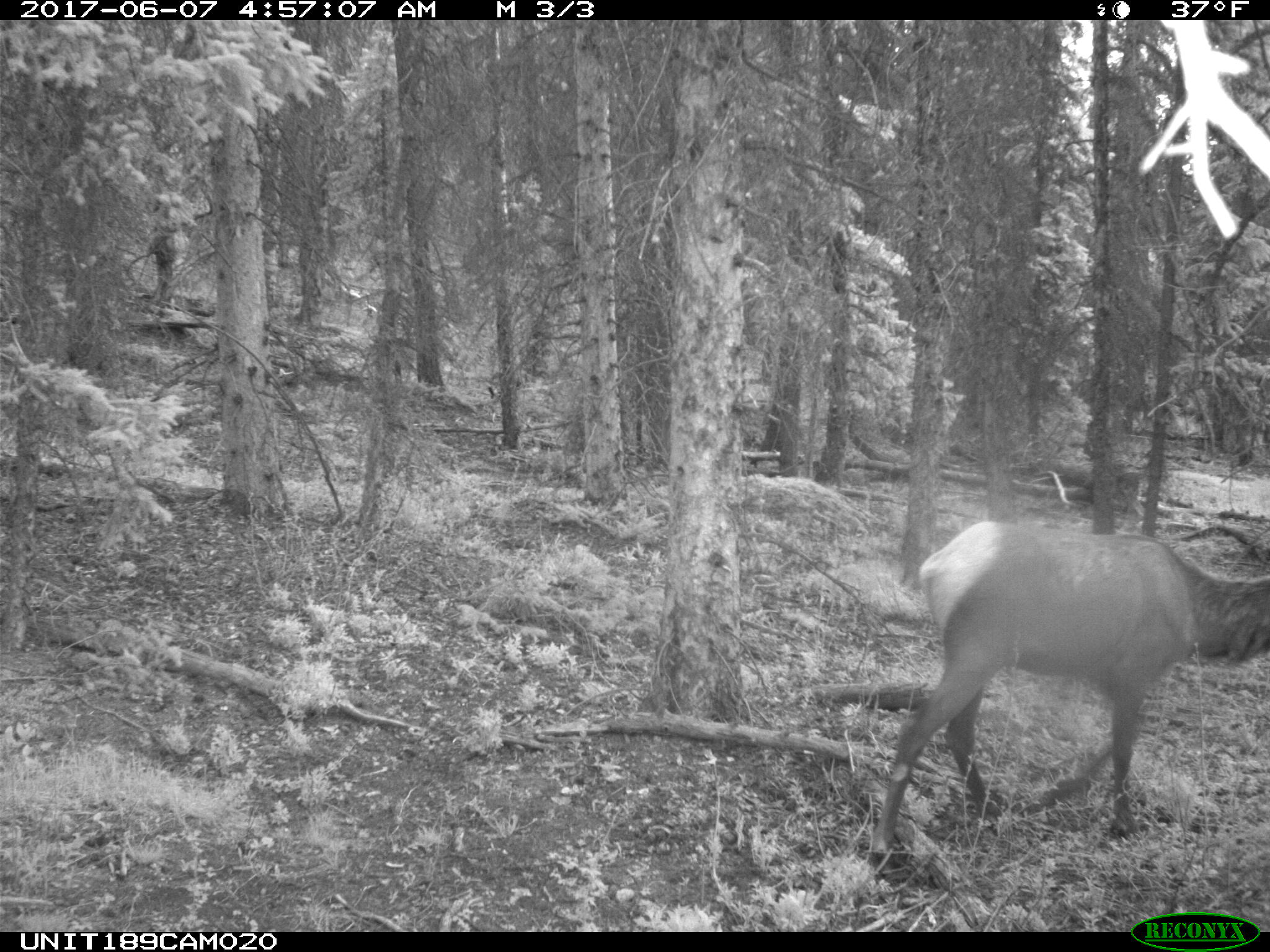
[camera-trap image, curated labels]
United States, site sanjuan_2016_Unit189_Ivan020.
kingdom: Animalia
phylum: Chordata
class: Mammalia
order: Artiodactyla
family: Cervidae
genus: Cervus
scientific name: Cervus elaphus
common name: red deer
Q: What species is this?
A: Cervus elaphus (red deer).